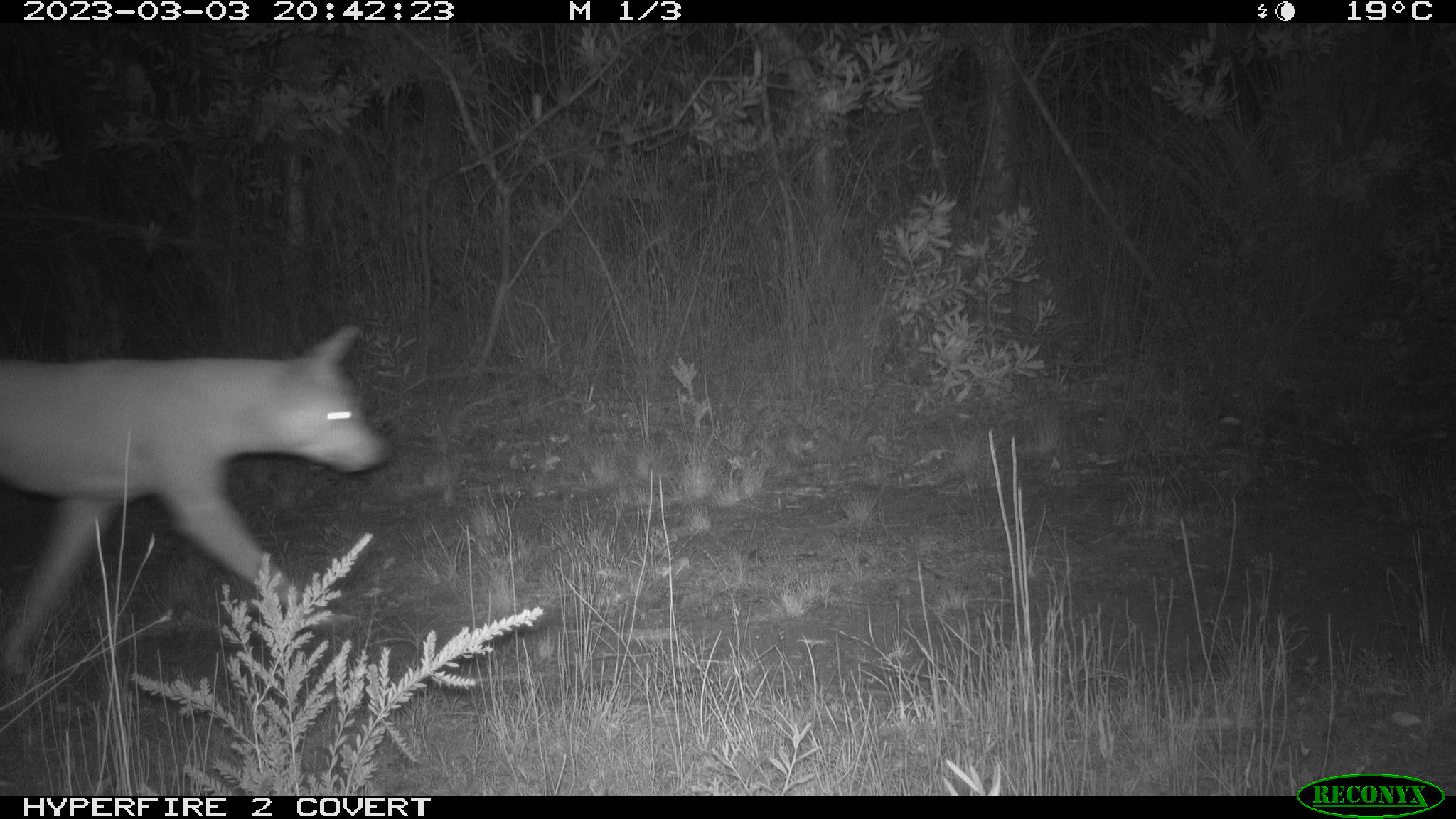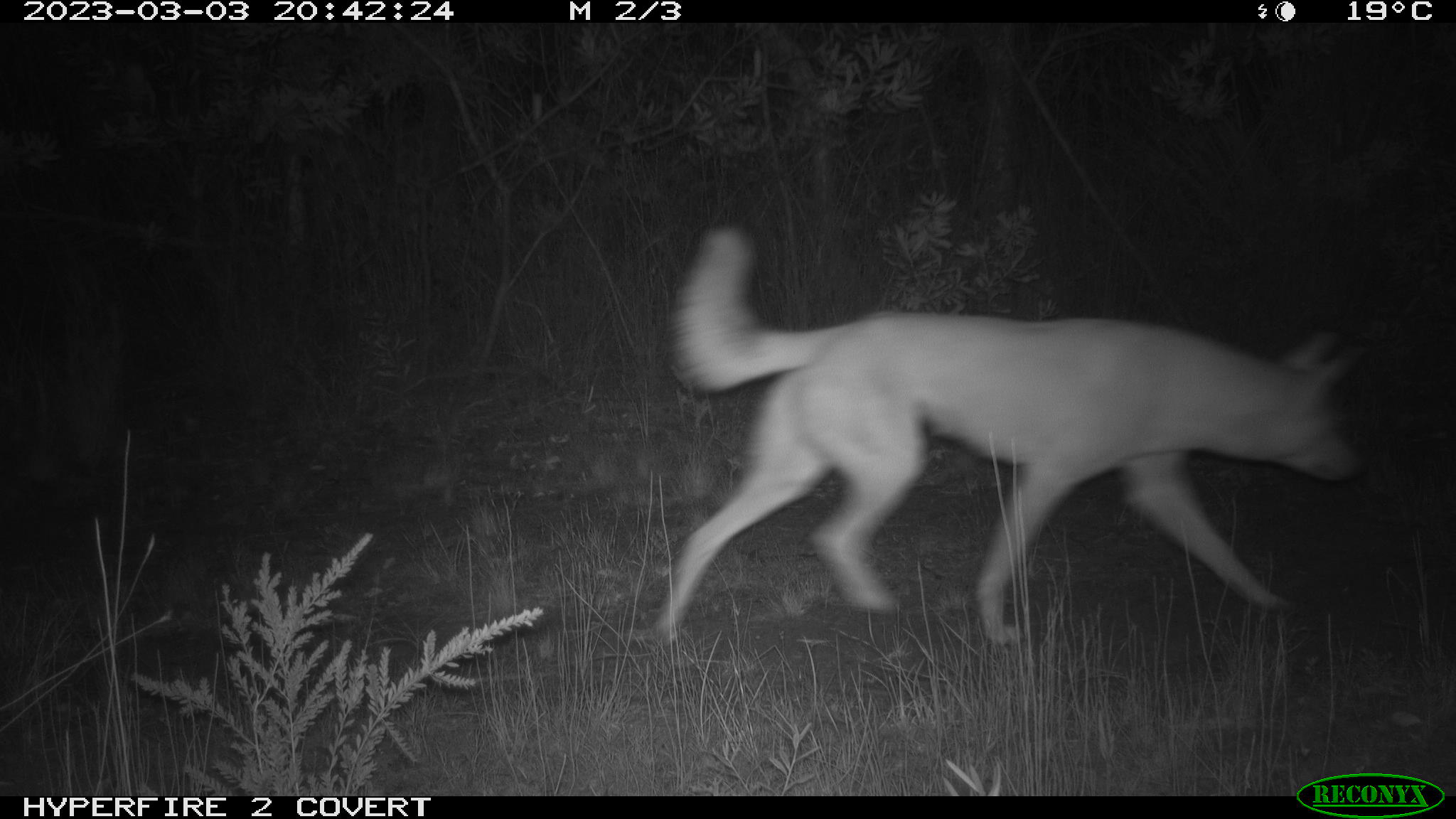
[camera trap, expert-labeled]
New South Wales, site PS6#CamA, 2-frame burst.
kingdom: Animalia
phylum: Chordata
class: Mammalia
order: Carnivora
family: Canidae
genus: Canis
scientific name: Canis familiaris dingo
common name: dingo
Dingo (Canis familiaris dingo).